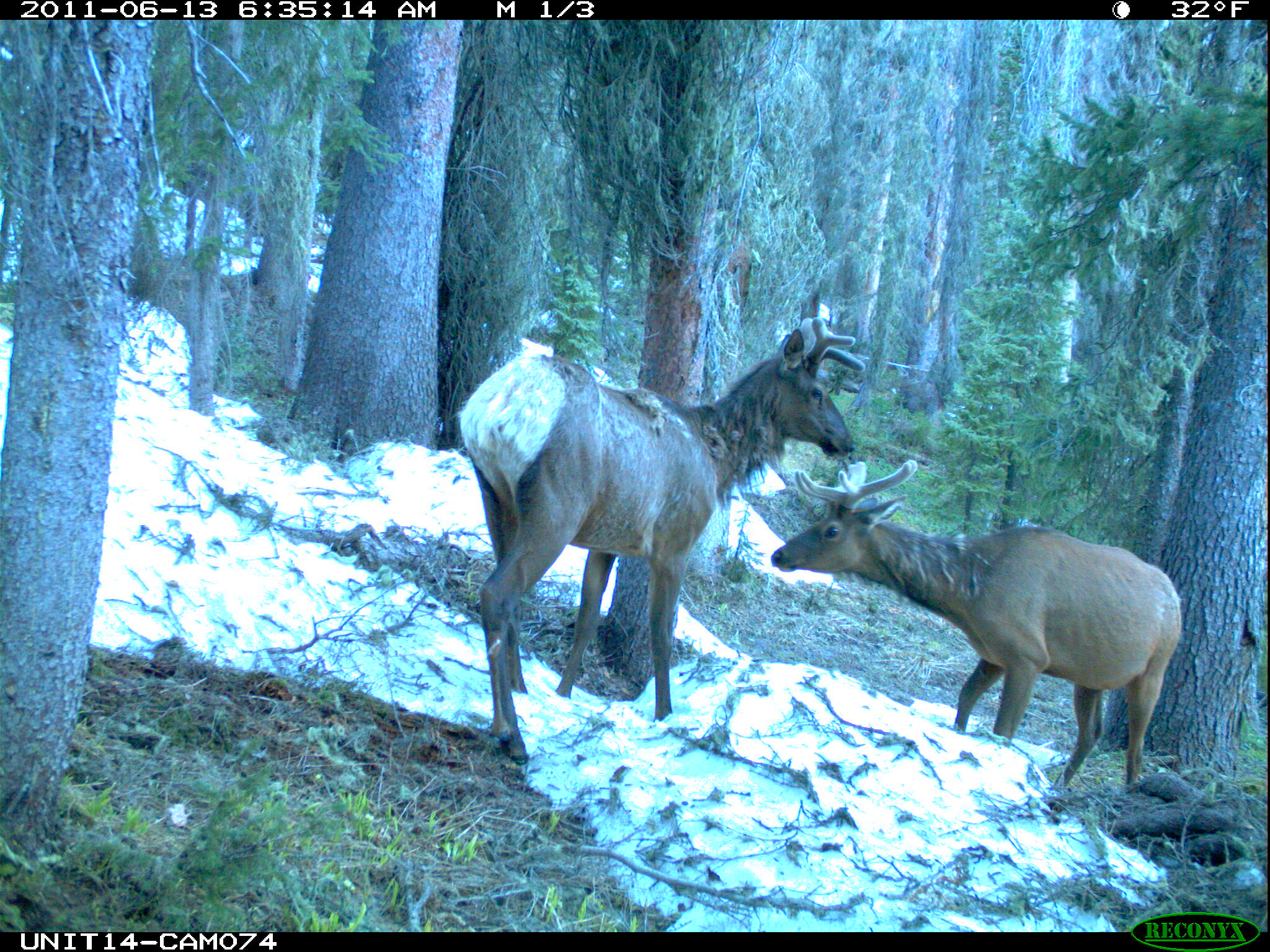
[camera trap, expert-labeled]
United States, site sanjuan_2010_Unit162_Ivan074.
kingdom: Animalia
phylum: Chordata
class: Mammalia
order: Artiodactyla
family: Cervidae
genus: Cervus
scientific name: Cervus elaphus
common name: red deer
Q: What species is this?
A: Cervus elaphus (red deer).